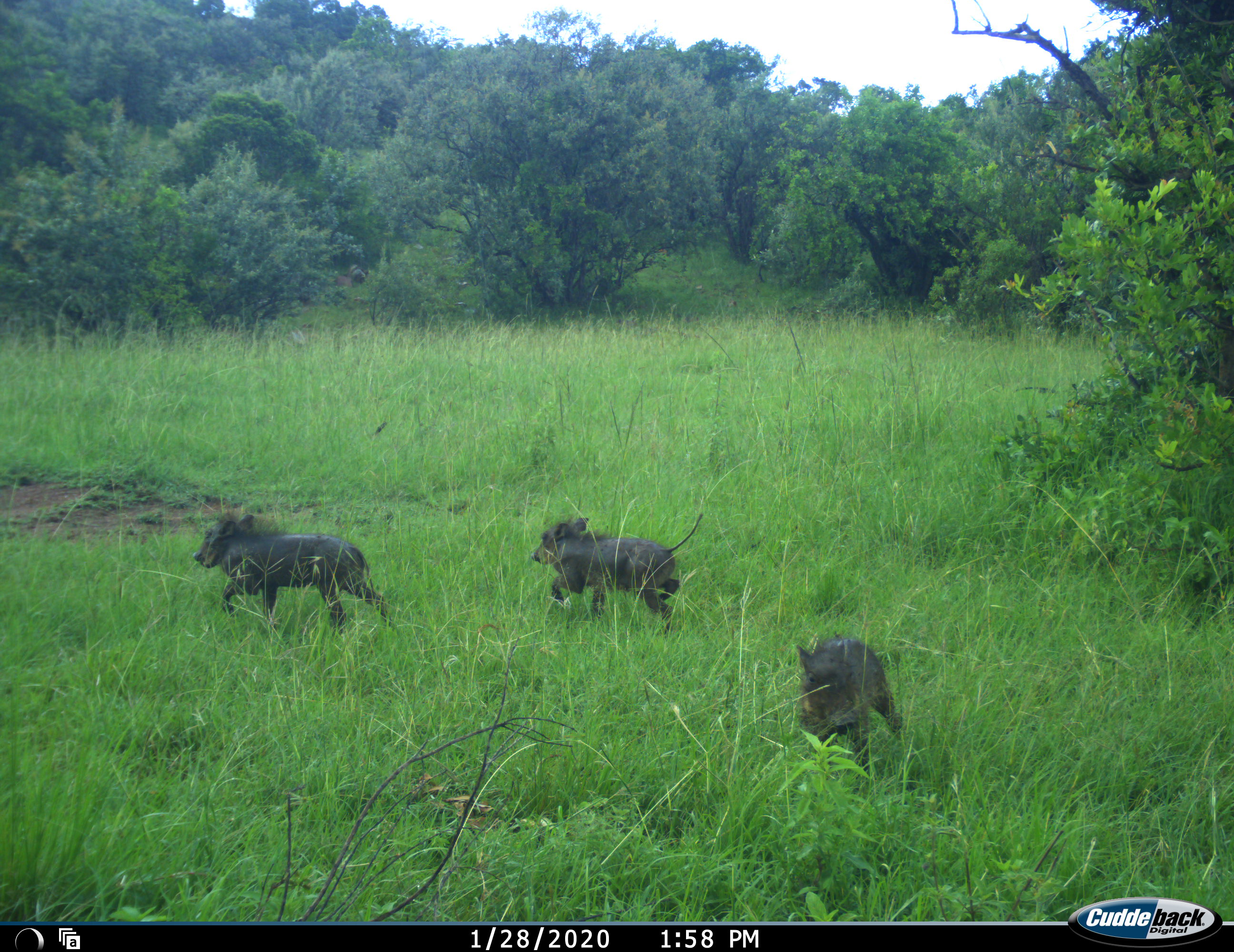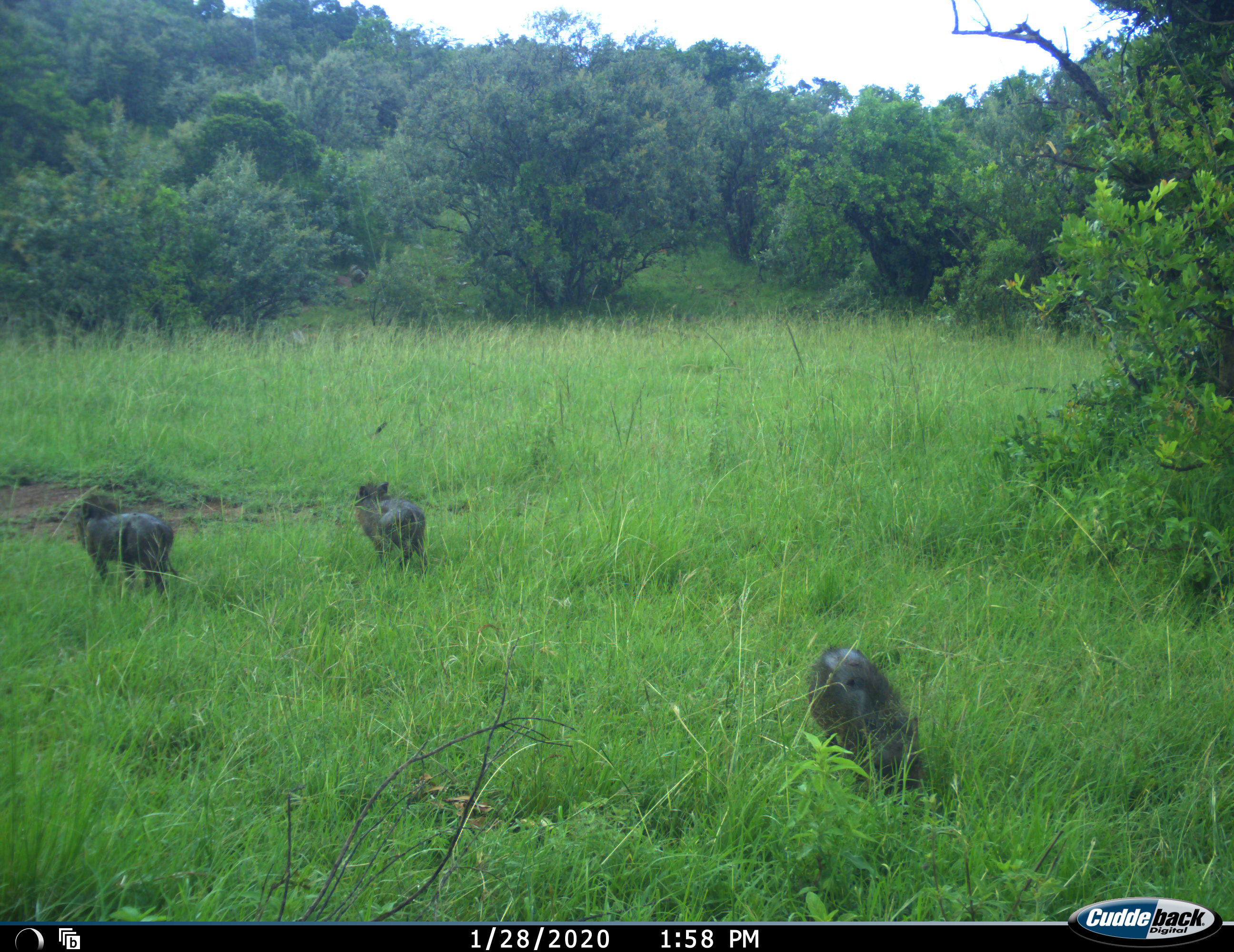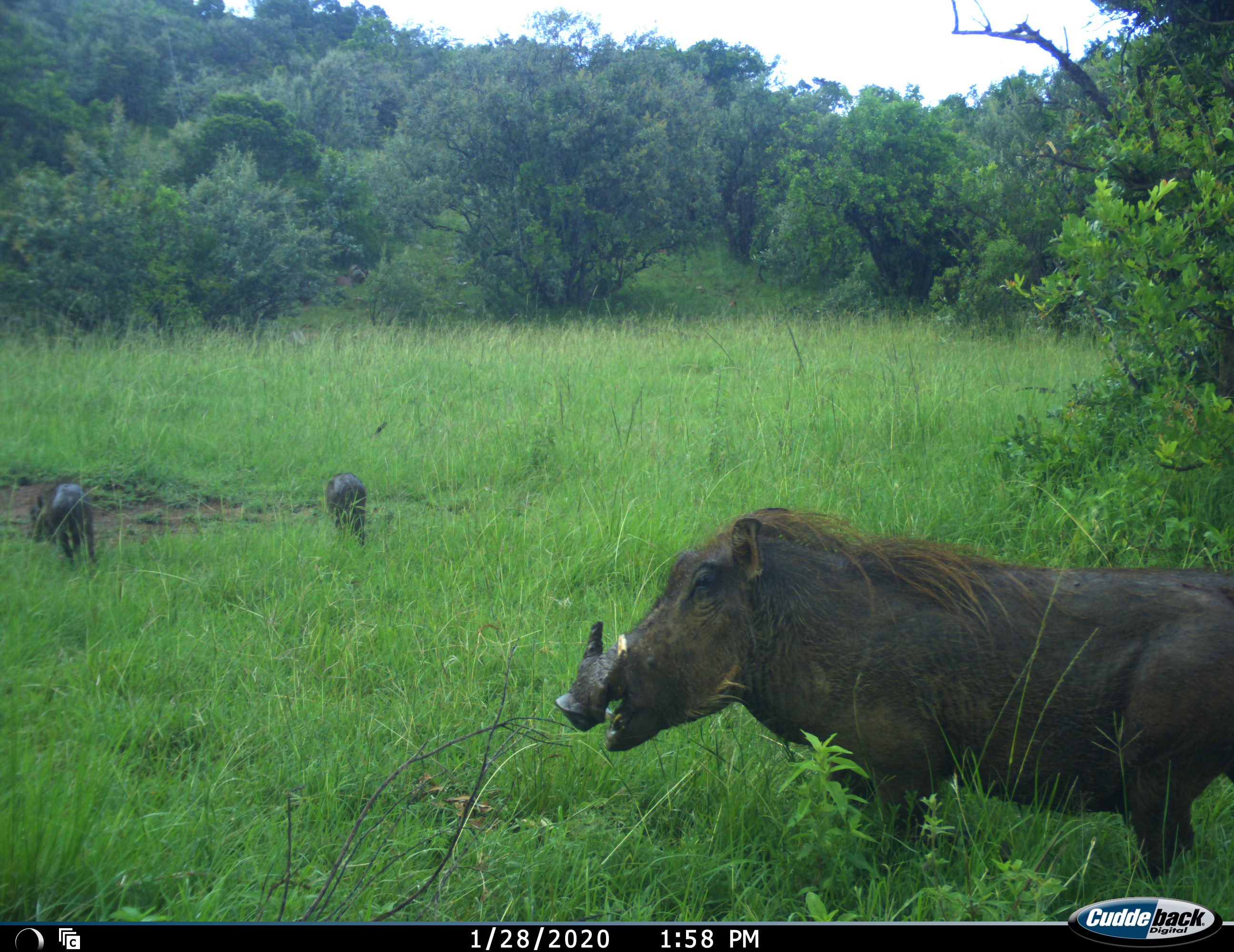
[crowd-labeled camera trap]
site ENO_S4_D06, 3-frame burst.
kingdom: Animalia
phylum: Chordata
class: Mammalia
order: Artiodactyla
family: Suidae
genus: Phacochoerus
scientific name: Phacochoerus africanus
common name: warthog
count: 4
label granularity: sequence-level